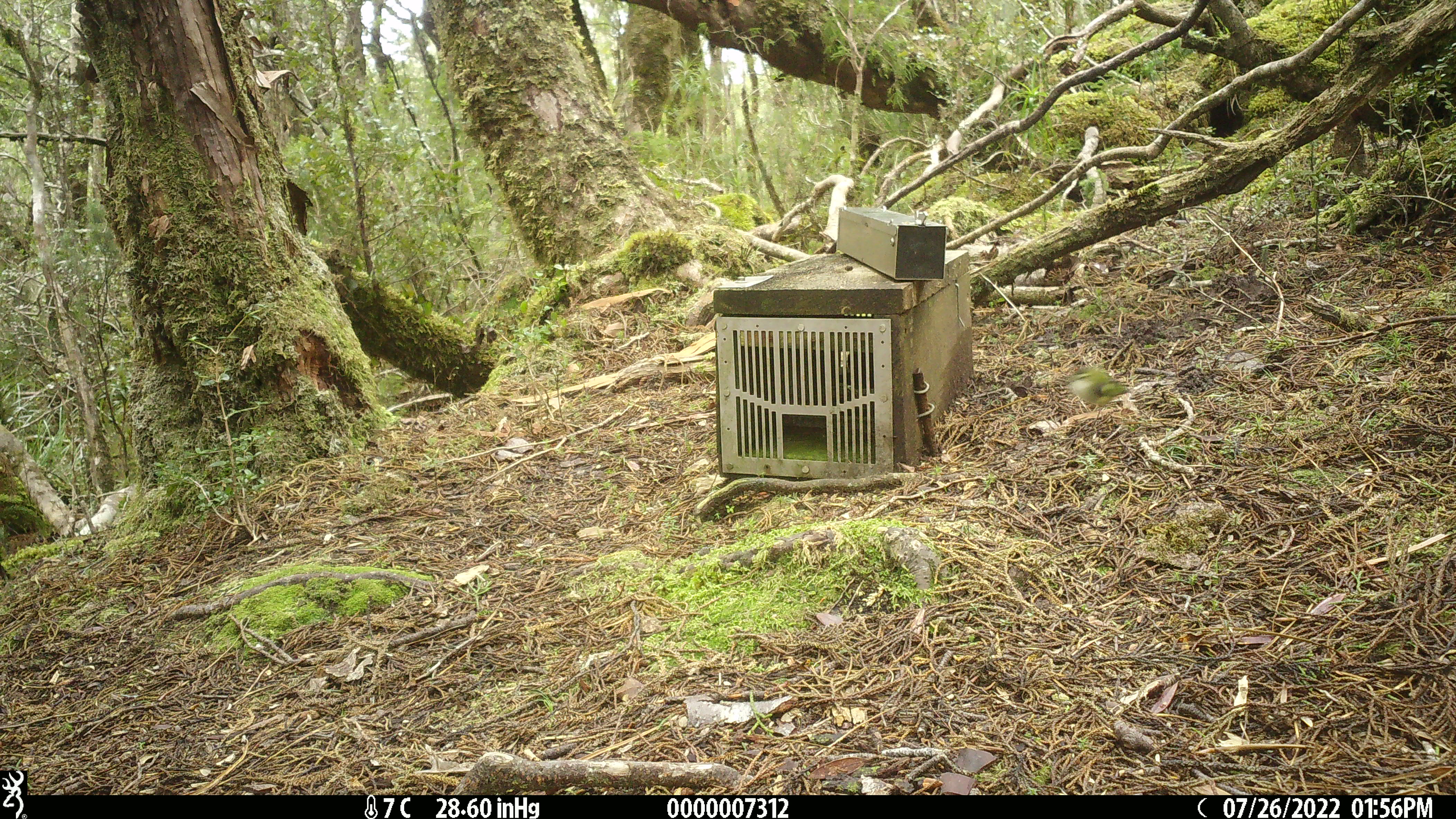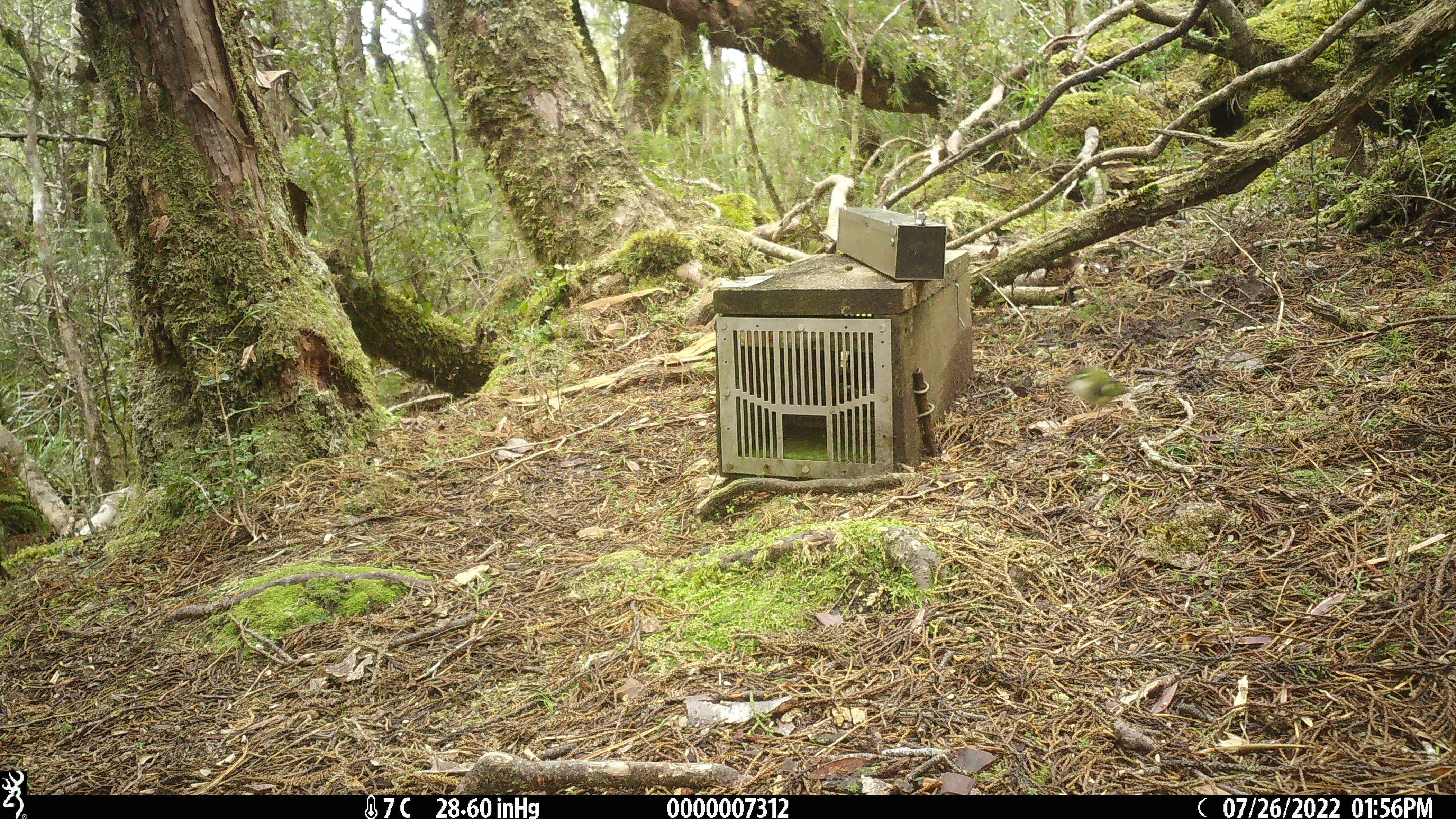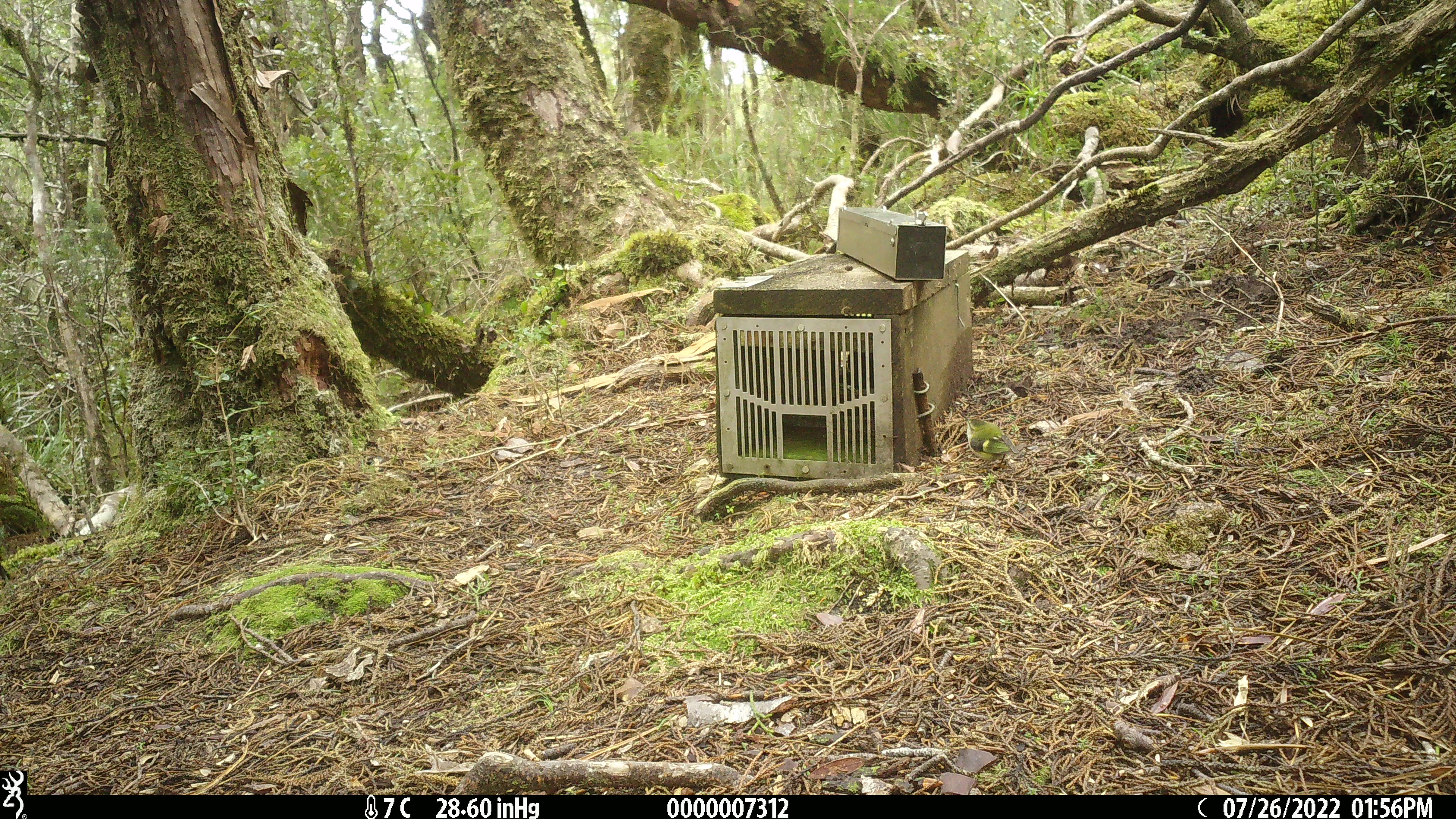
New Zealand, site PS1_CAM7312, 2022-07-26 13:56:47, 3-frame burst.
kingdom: Animalia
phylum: Chordata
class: Aves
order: Passeriformes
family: Acanthisittidae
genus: Acanthisitta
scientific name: Acanthisitta chloris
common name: rifleman